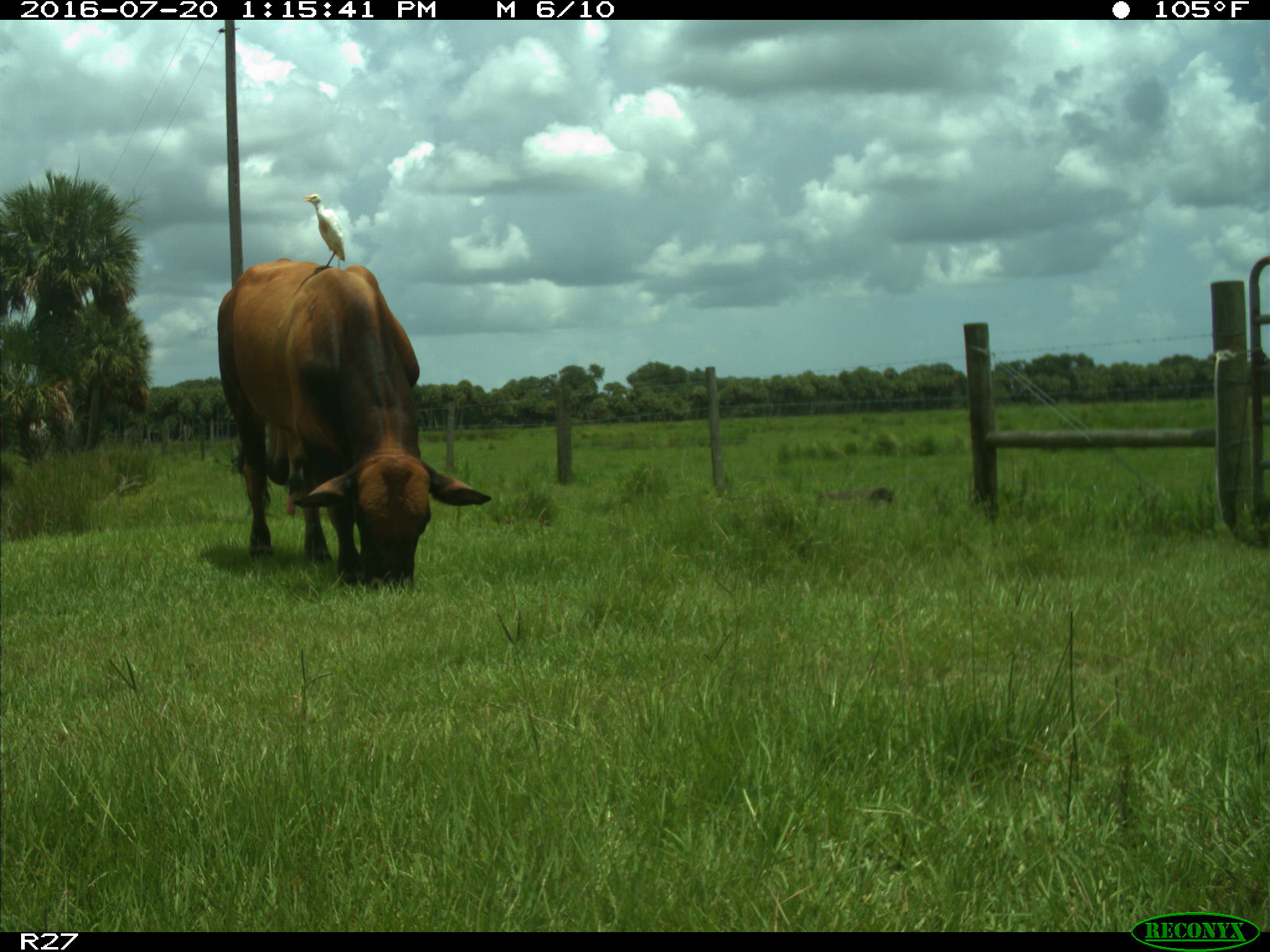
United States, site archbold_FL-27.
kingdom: Animalia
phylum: Chordata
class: Mammalia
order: Artiodactyla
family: Bovidae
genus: Bos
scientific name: Bos taurus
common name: domestic cow